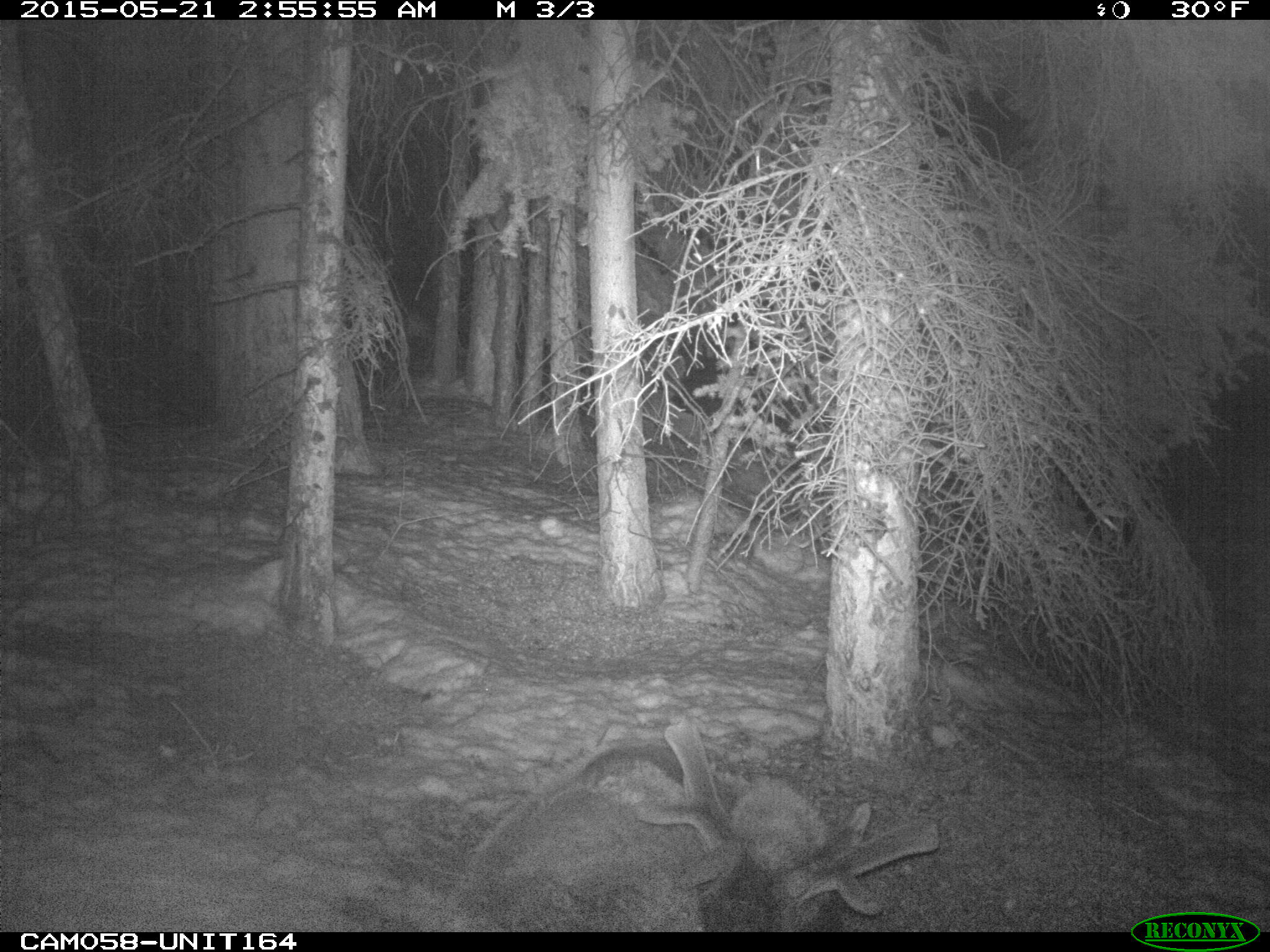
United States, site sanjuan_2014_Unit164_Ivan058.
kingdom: Animalia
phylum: Chordata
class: Mammalia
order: Artiodactyla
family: Cervidae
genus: Cervus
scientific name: Cervus elaphus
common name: red deer